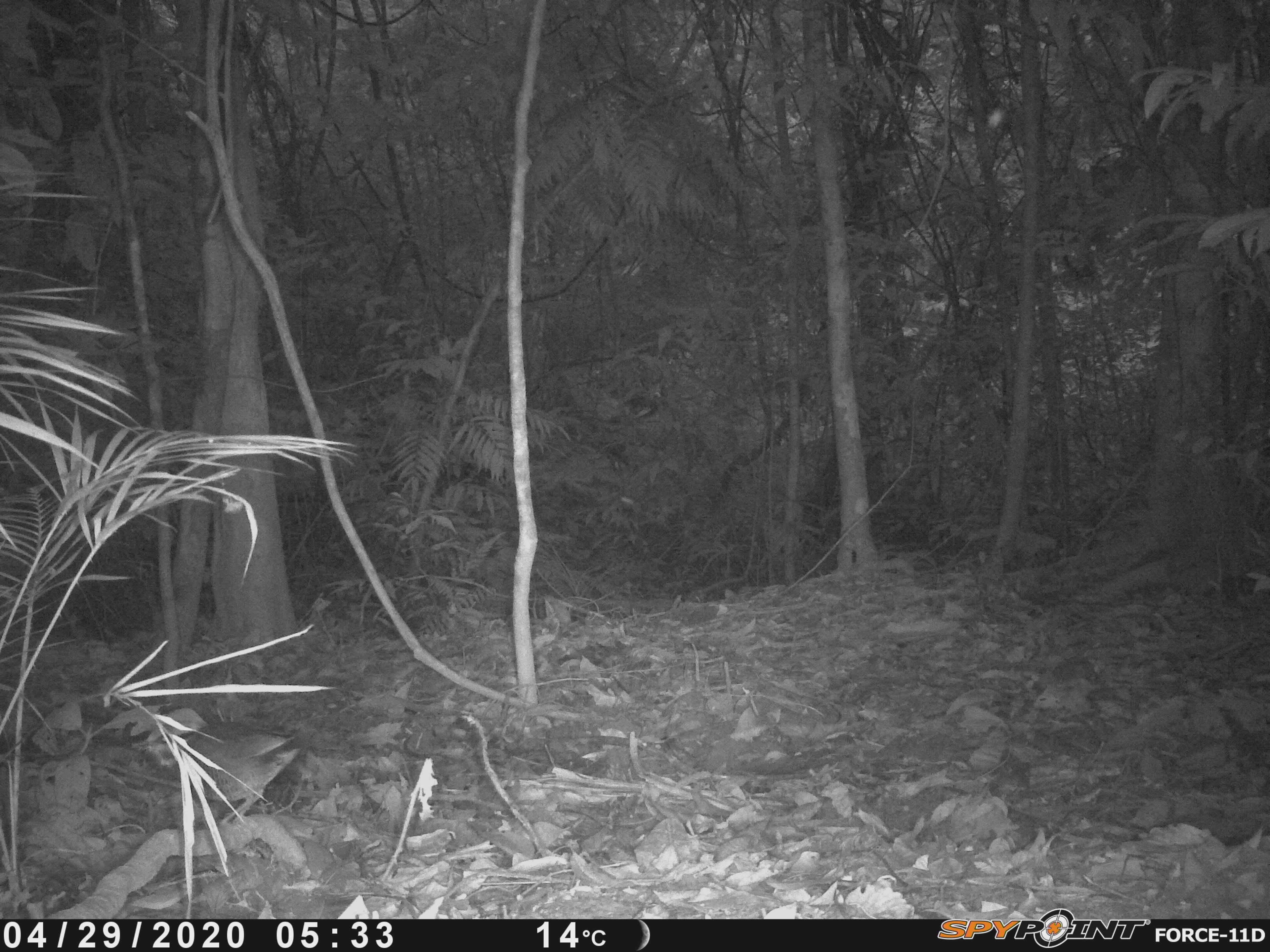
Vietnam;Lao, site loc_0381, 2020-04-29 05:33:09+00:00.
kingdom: Animalia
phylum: Chordata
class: Aves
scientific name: Aves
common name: bird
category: unidentified bird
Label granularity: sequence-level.